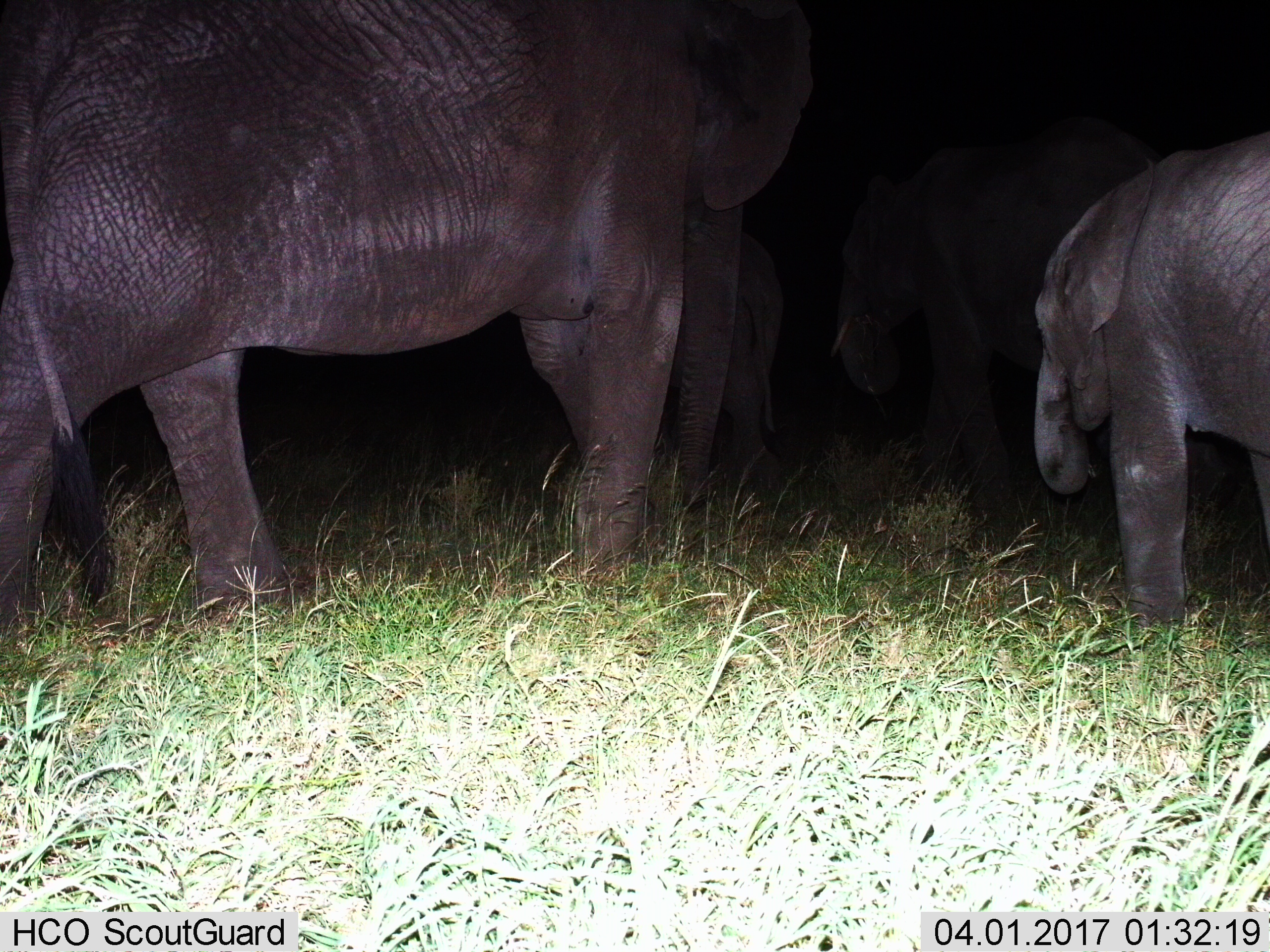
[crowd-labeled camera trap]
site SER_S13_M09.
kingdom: Animalia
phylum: Chordata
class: Mammalia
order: Proboscidea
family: Elephantidae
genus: Loxodonta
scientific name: Loxodonta africana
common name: african bush elephant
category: elephant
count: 4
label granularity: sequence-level